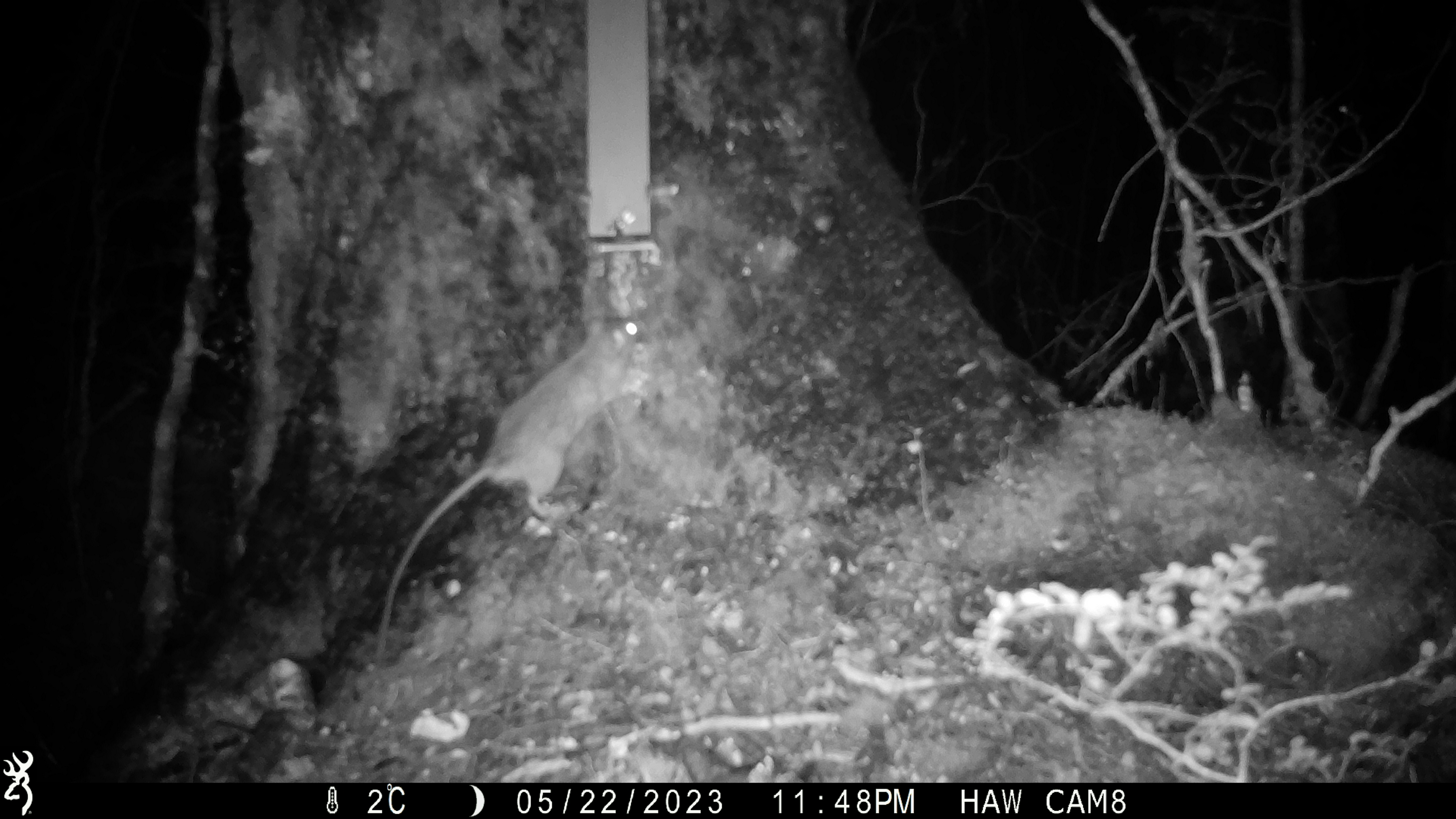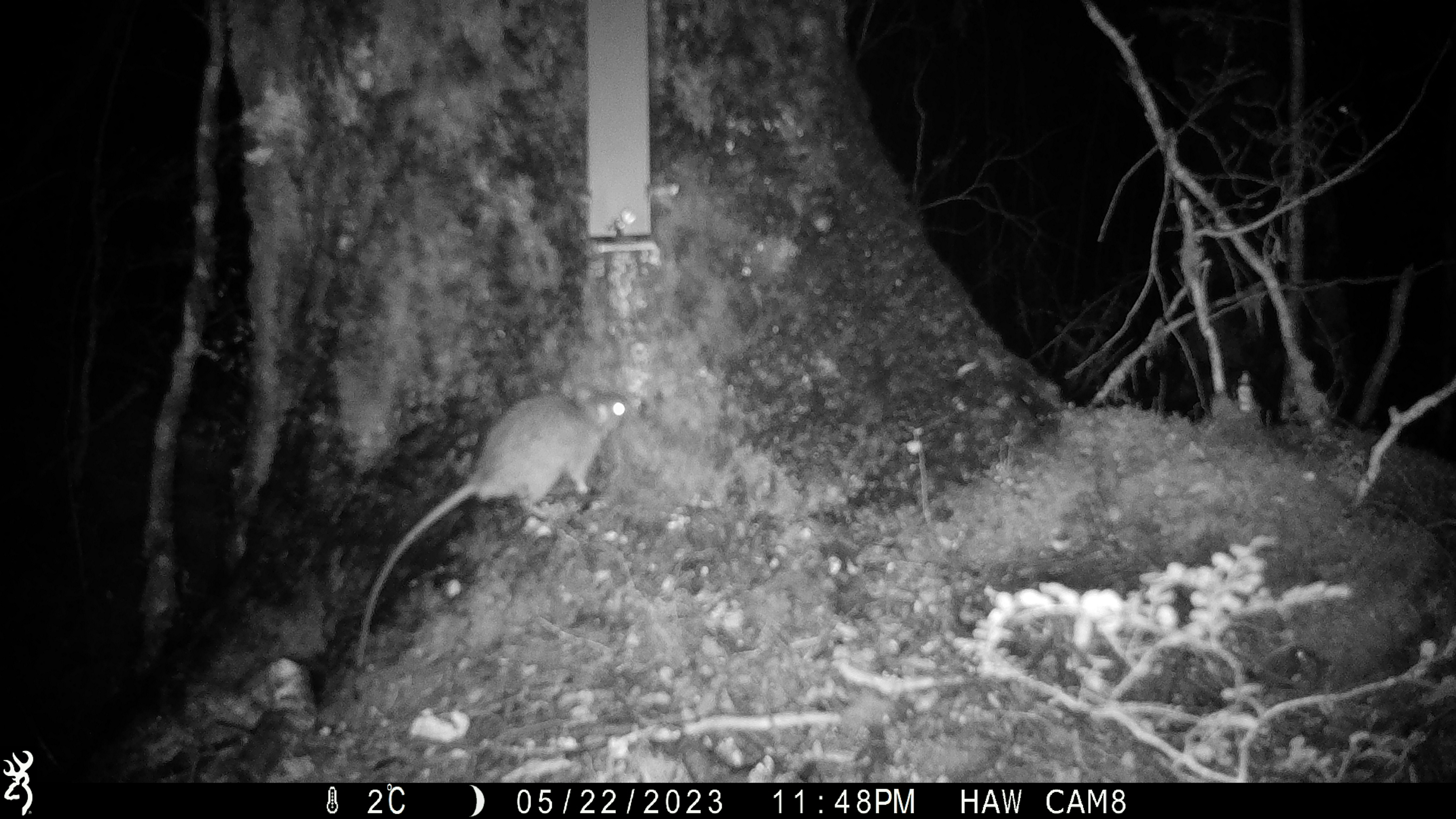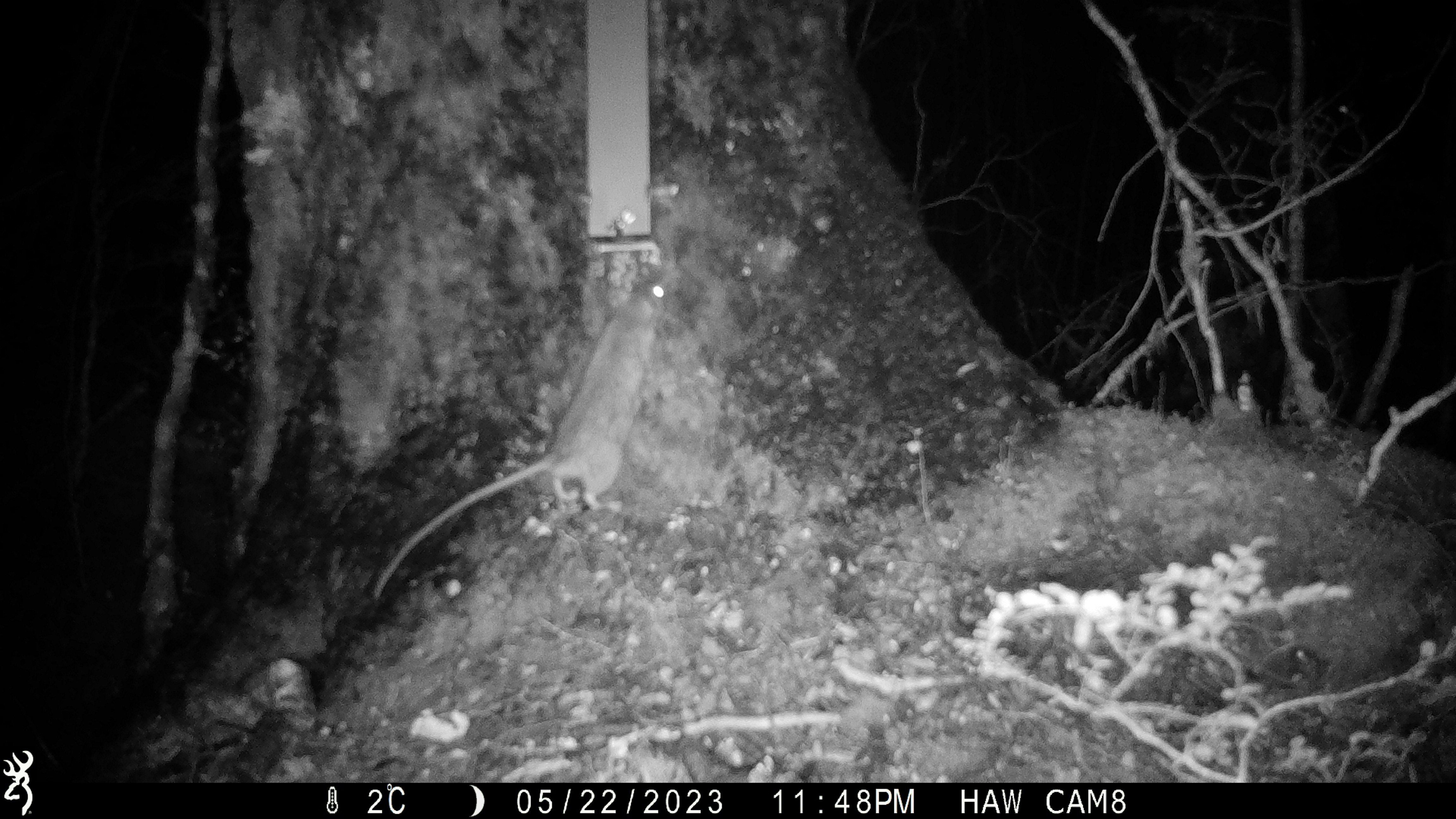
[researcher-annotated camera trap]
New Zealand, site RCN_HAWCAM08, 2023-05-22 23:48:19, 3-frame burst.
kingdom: Animalia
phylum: Chordata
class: Mammalia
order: Rodentia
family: Muridae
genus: Rattus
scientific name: Rattus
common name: rat